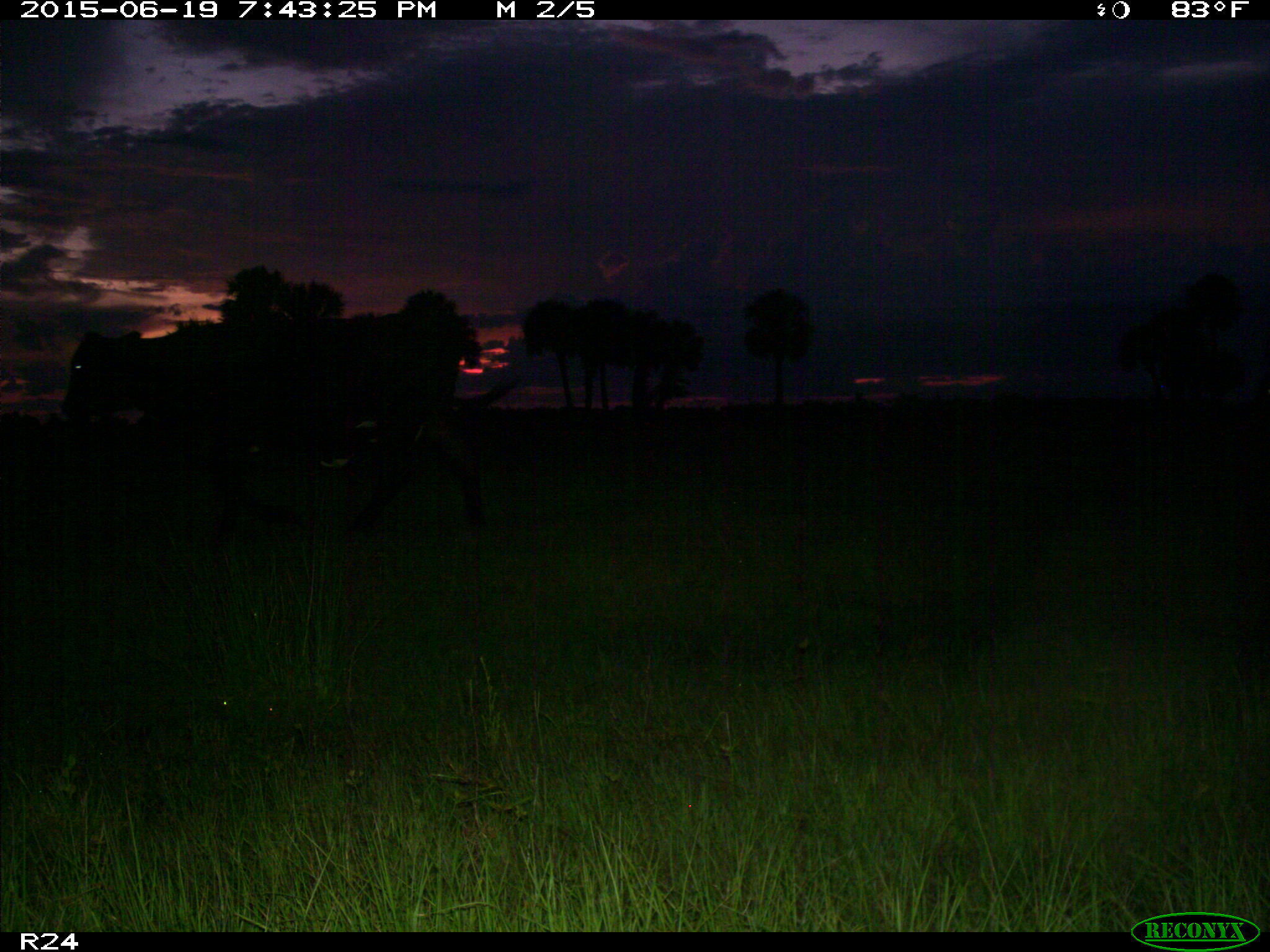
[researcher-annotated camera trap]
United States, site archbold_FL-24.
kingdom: Animalia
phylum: Chordata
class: Mammalia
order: Artiodactyla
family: Bovidae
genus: Bos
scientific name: Bos taurus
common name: domestic cow